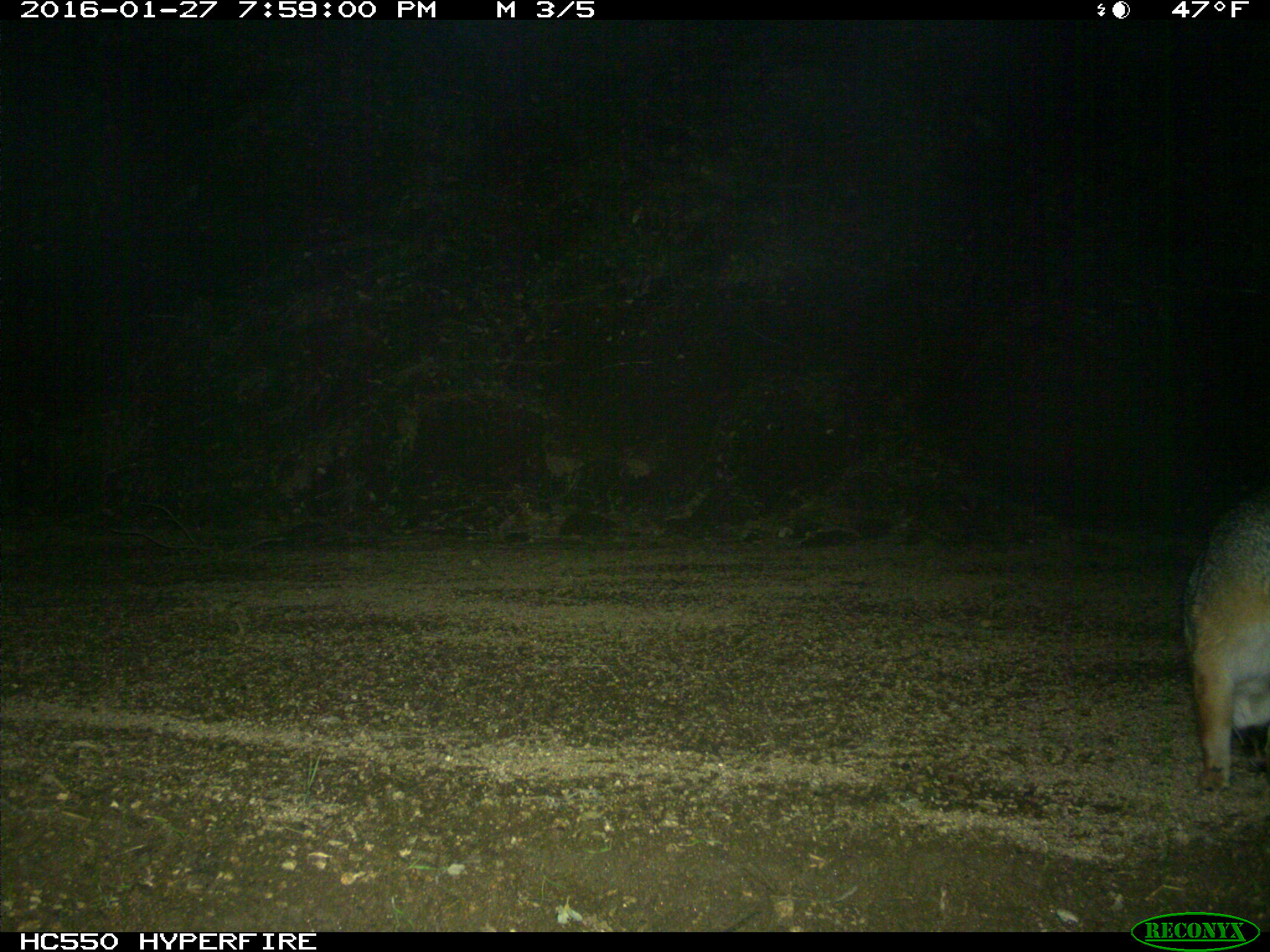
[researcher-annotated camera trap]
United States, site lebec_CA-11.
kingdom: Animalia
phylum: Chordata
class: Mammalia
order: Carnivora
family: Canidae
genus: Urocyon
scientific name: Urocyon cinereoargenteus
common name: gray fox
Urocyon cinereoargenteus (gray fox).